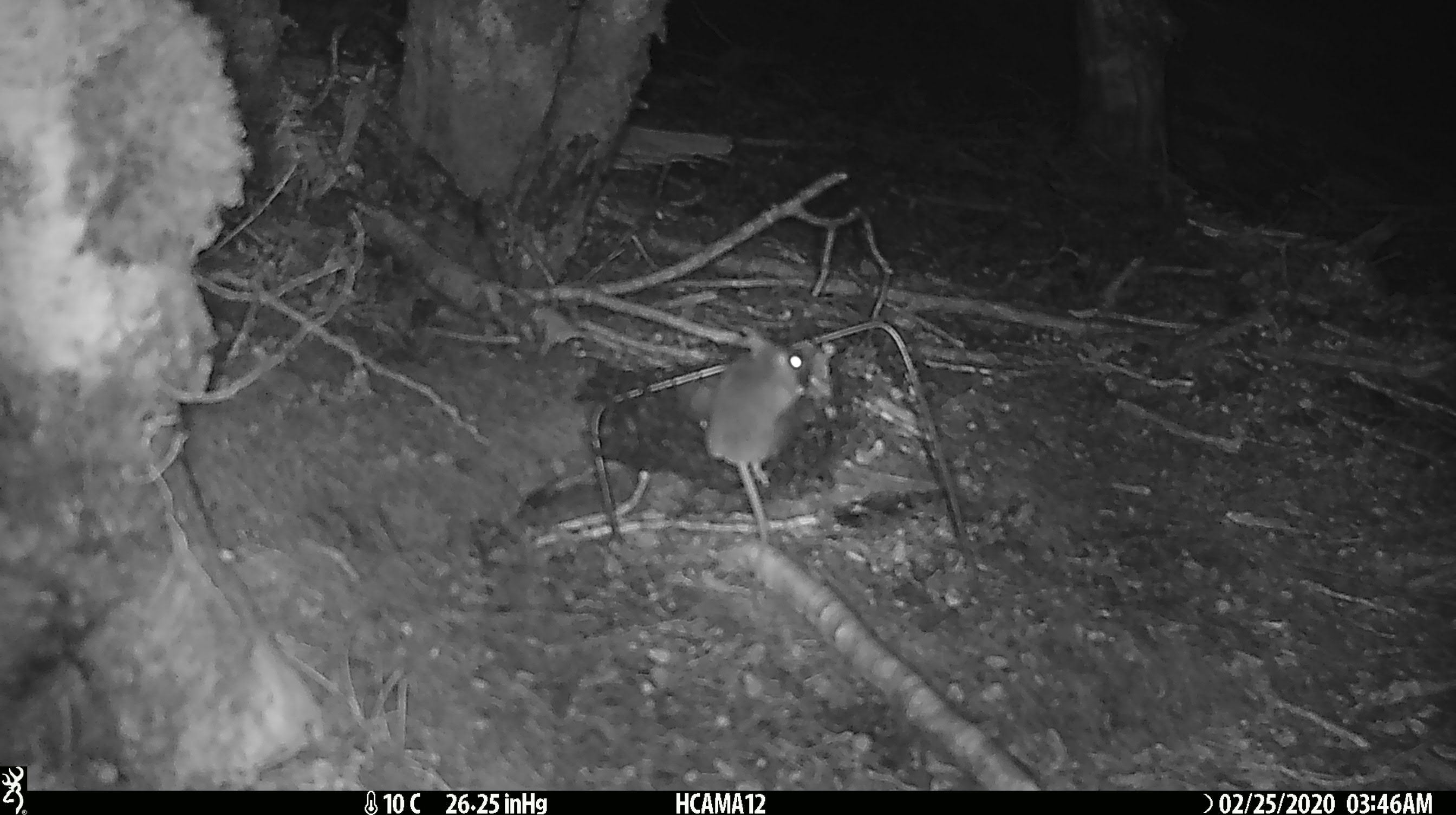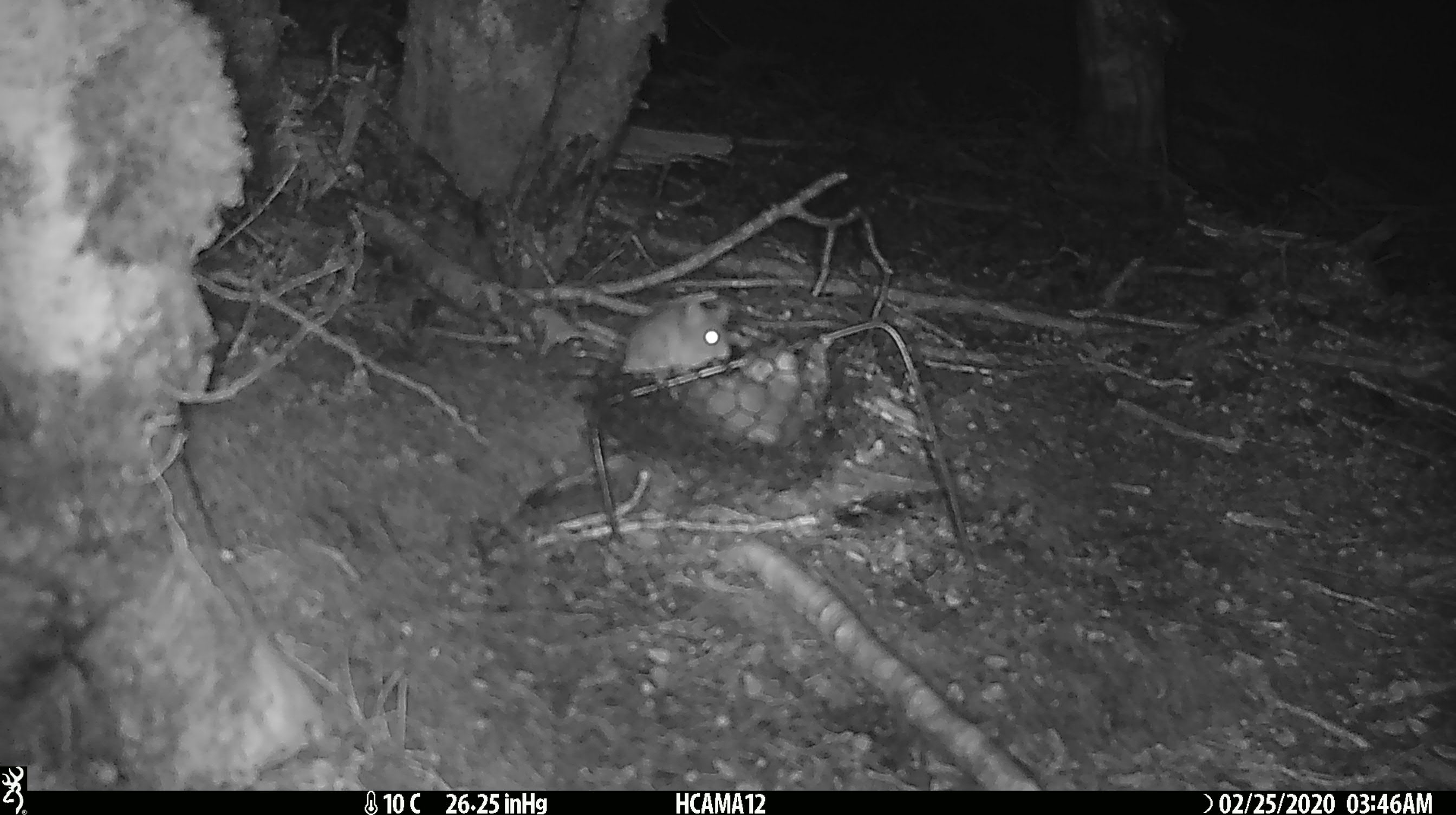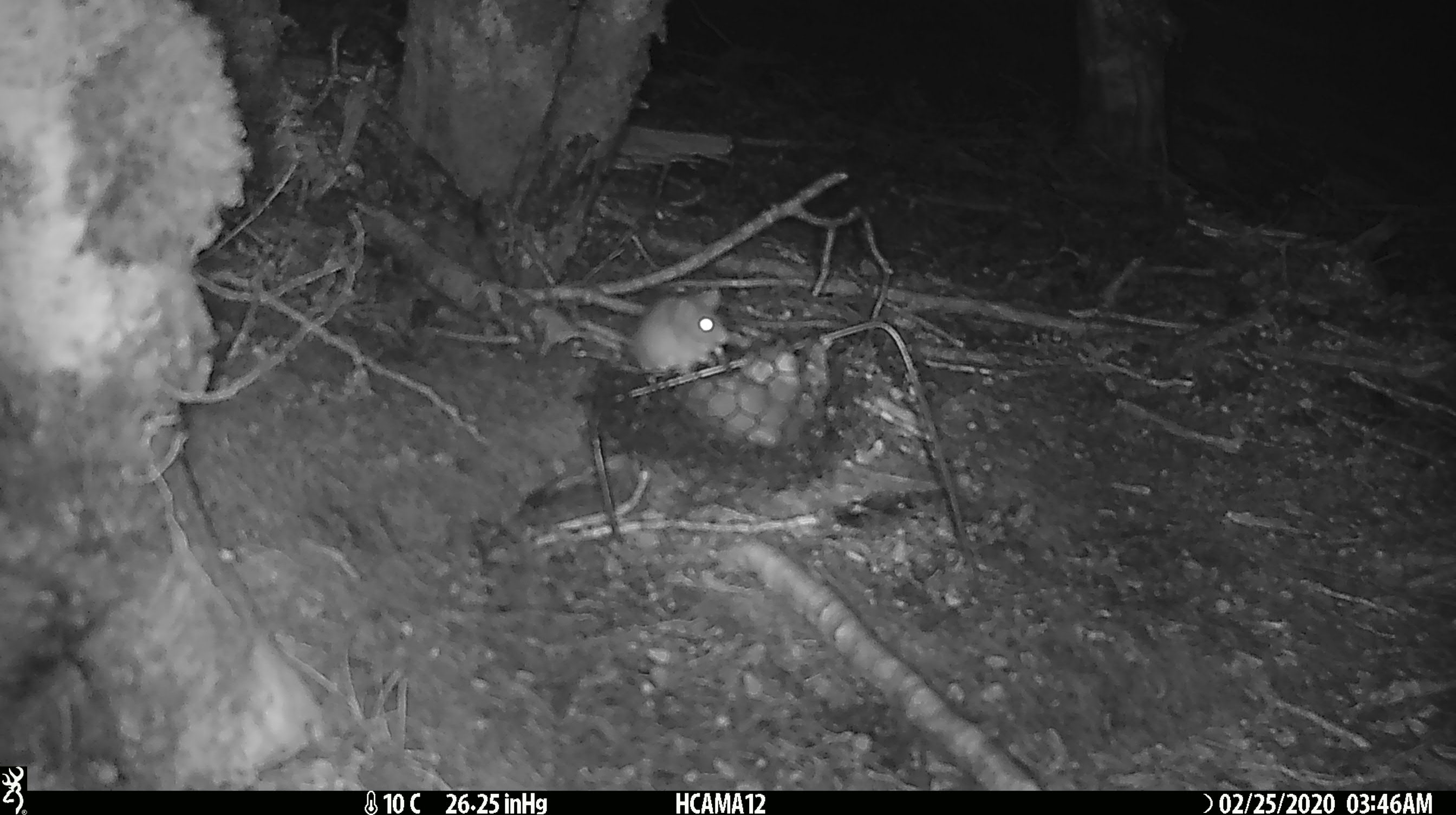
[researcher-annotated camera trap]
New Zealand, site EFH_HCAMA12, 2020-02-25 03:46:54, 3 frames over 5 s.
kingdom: Animalia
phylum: Chordata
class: Mammalia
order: Rodentia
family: Muridae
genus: Mus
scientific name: Mus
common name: mouse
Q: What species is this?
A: Mouse (Mus).